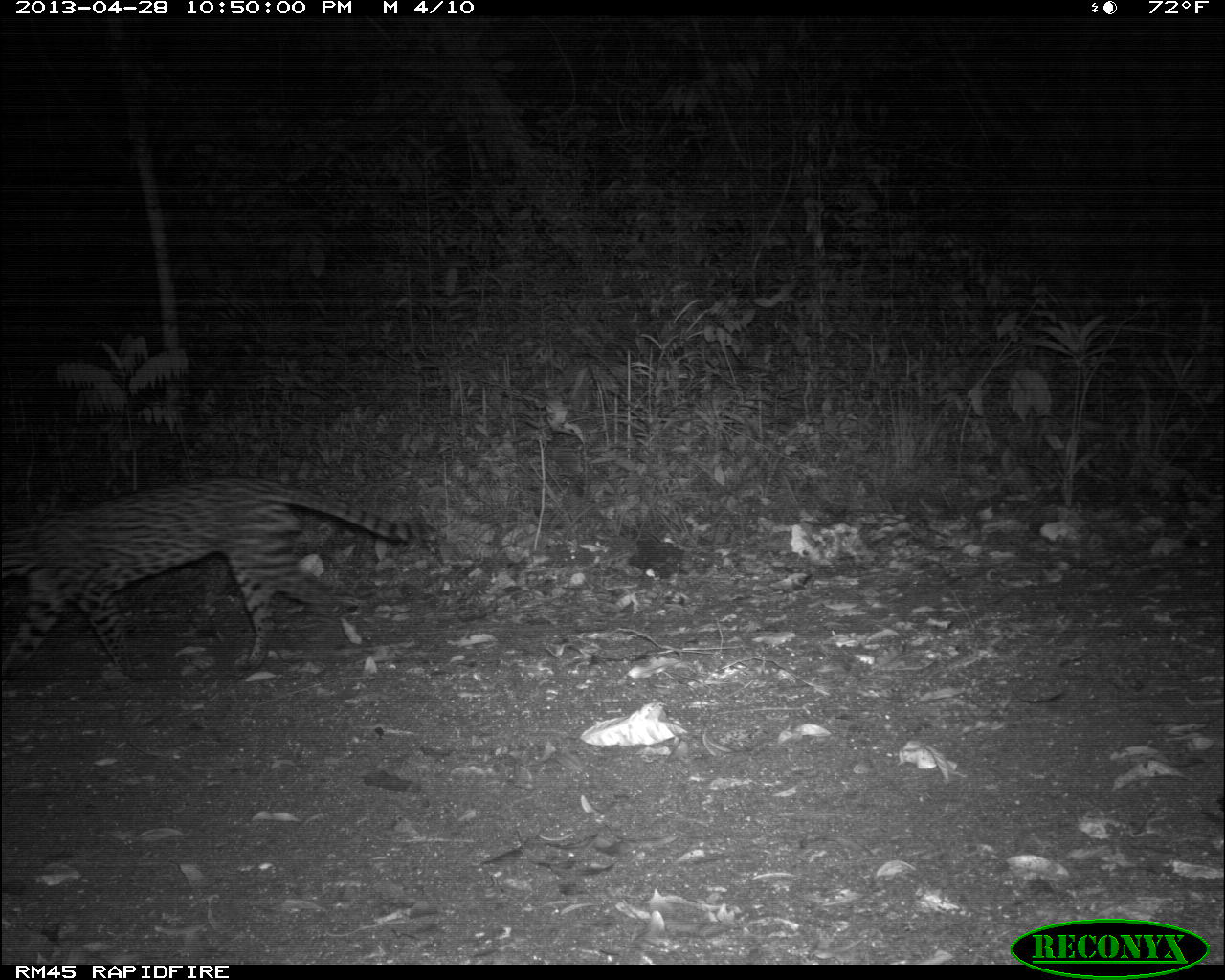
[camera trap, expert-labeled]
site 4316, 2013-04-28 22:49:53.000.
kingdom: Animalia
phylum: Chordata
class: Mammalia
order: Carnivora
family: Felidae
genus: Leopardus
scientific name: Leopardus pardalis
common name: ocelot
Leopardus pardalis (ocelot), count 1.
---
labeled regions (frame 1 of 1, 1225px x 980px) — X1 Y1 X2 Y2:
leopardus pardalis: 0 469 433 681